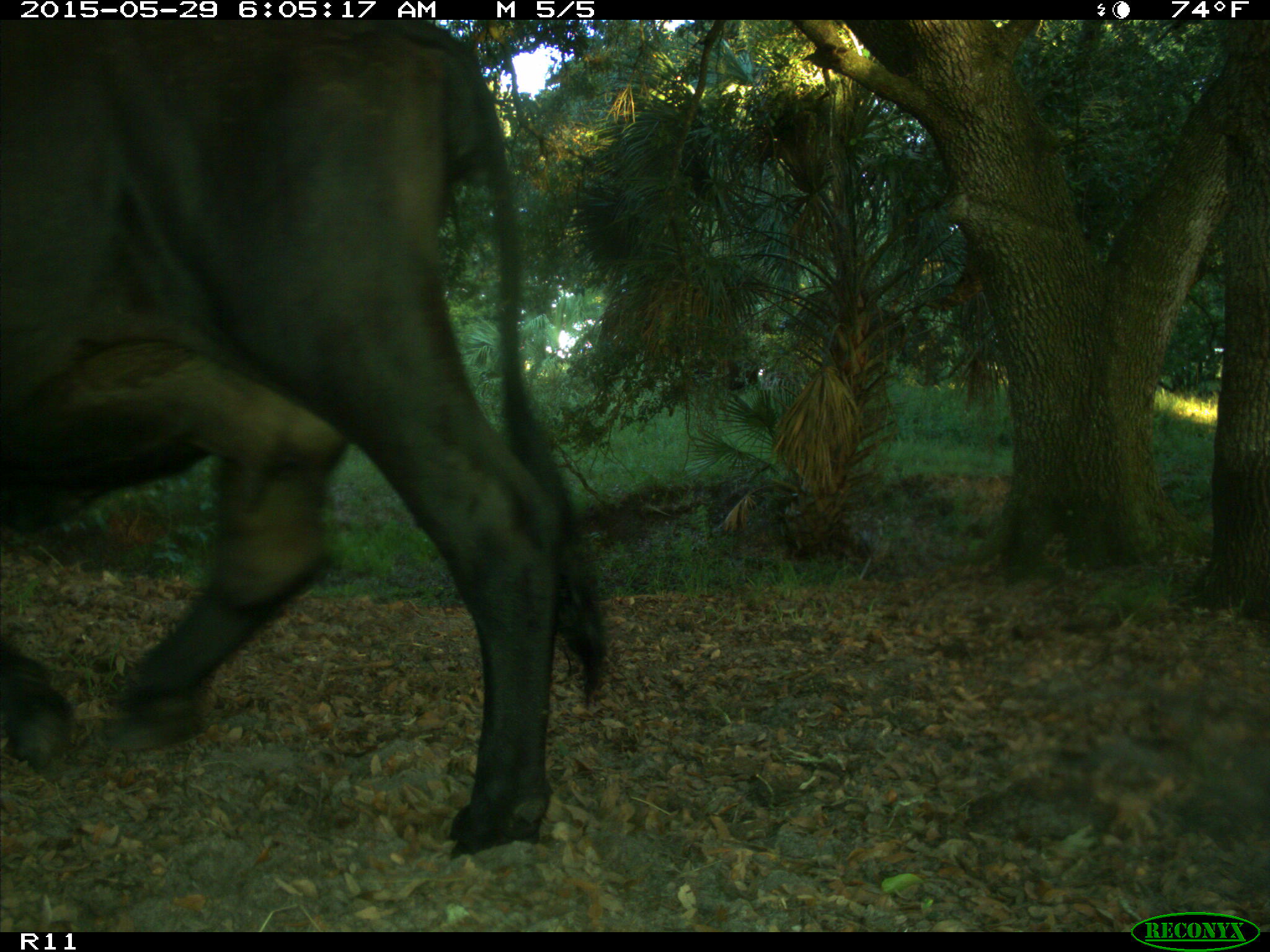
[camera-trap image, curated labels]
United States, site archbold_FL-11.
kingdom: Animalia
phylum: Chordata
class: Mammalia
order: Artiodactyla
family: Bovidae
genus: Bos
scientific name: Bos taurus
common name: domestic cow